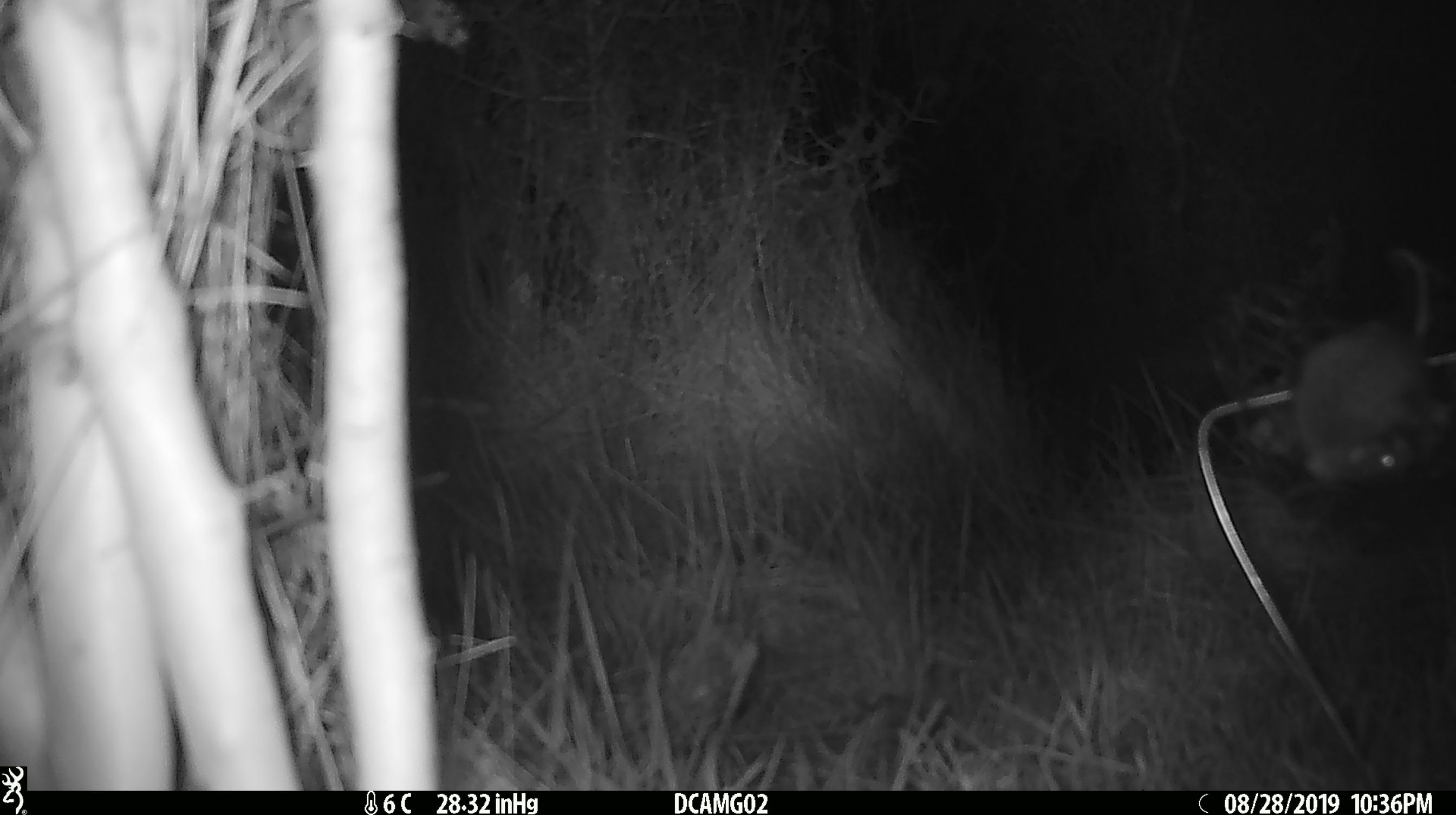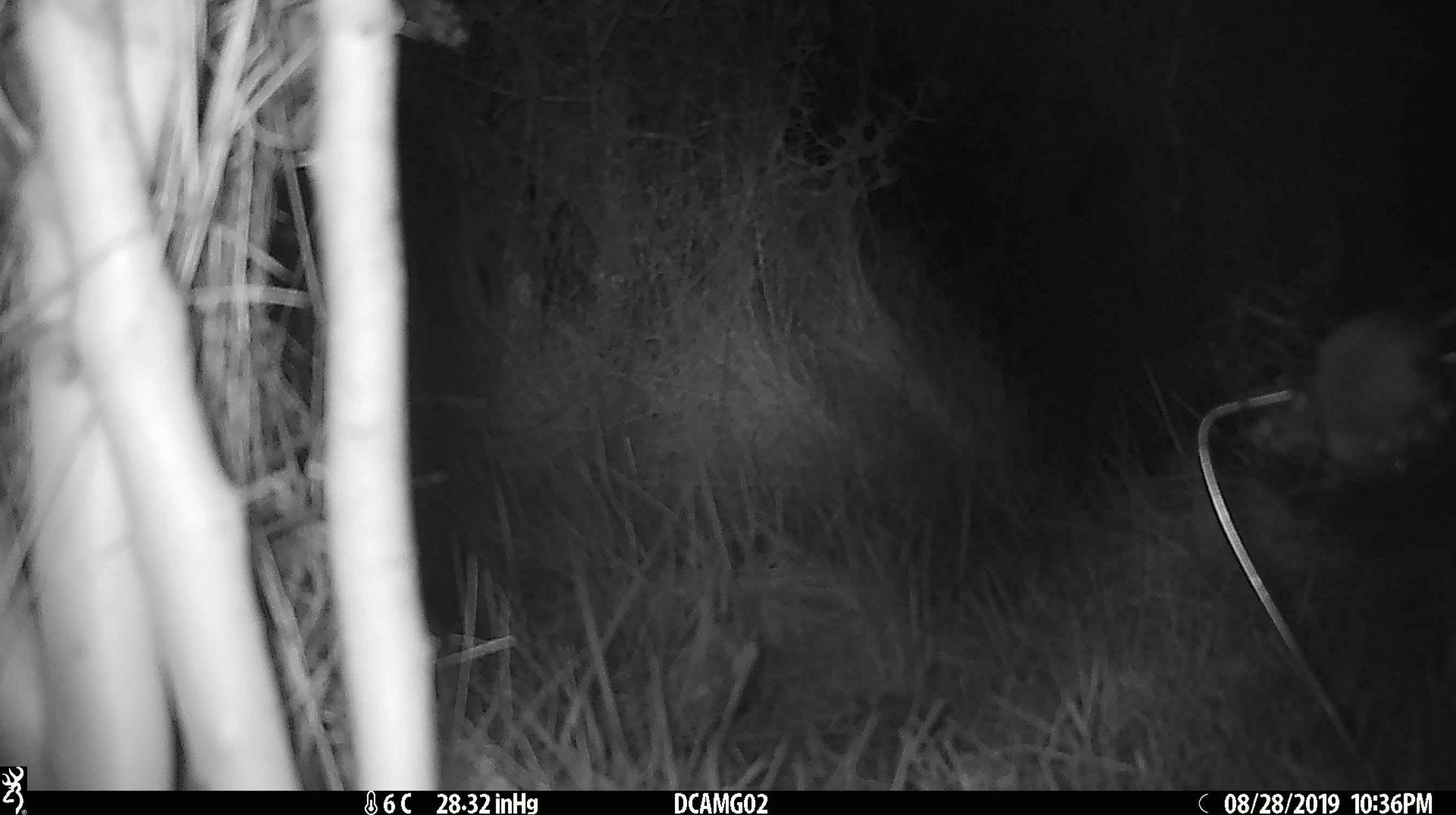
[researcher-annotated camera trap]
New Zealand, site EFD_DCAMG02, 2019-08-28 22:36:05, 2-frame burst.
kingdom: Animalia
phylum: Chordata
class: Mammalia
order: Rodentia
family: Muridae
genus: Mus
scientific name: Mus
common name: mouse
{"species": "mouse (Mus)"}